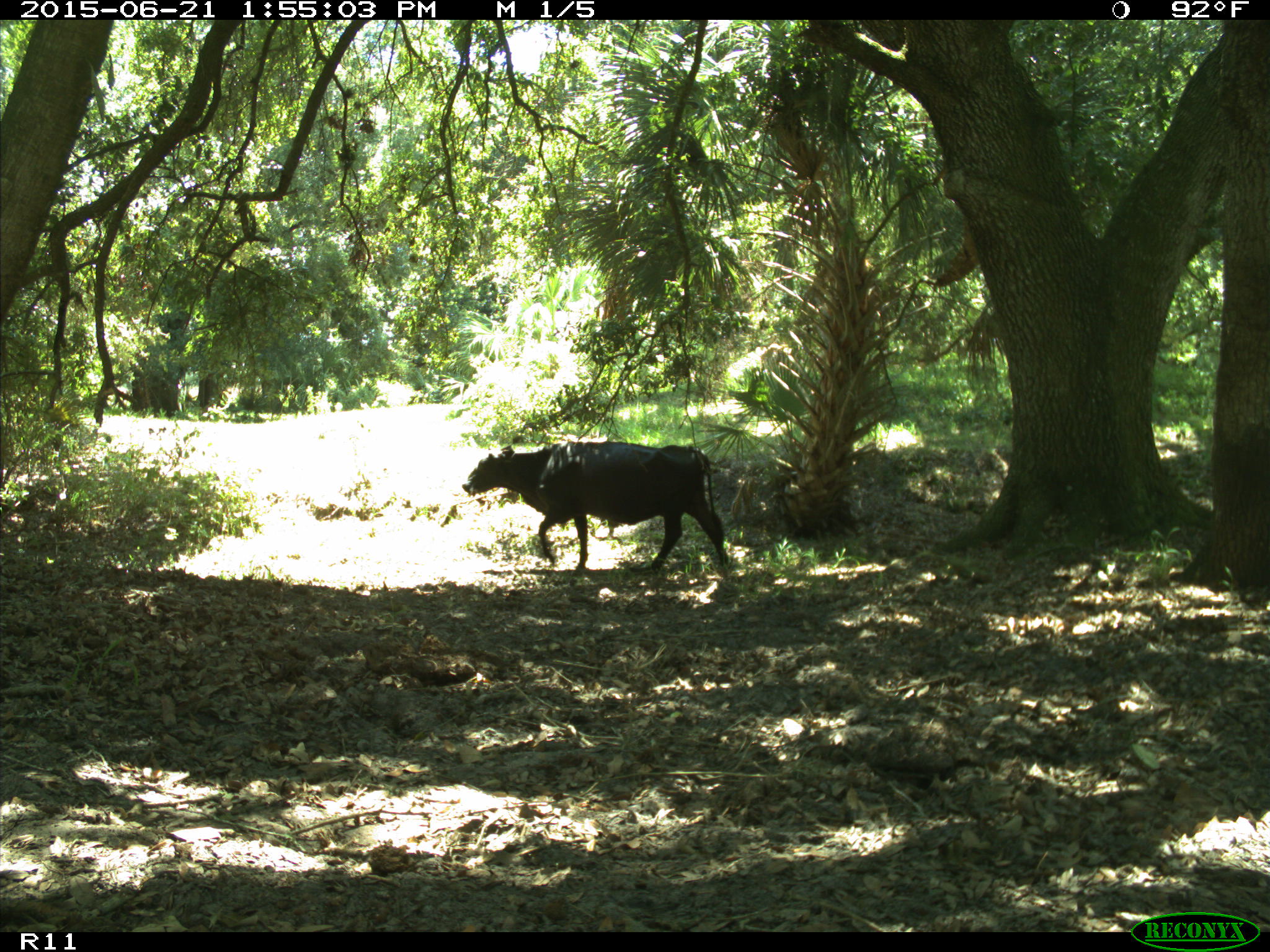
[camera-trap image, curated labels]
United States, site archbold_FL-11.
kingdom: Animalia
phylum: Chordata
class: Mammalia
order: Artiodactyla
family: Bovidae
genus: Bos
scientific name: Bos taurus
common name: domestic cow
Bos taurus (domestic cow).